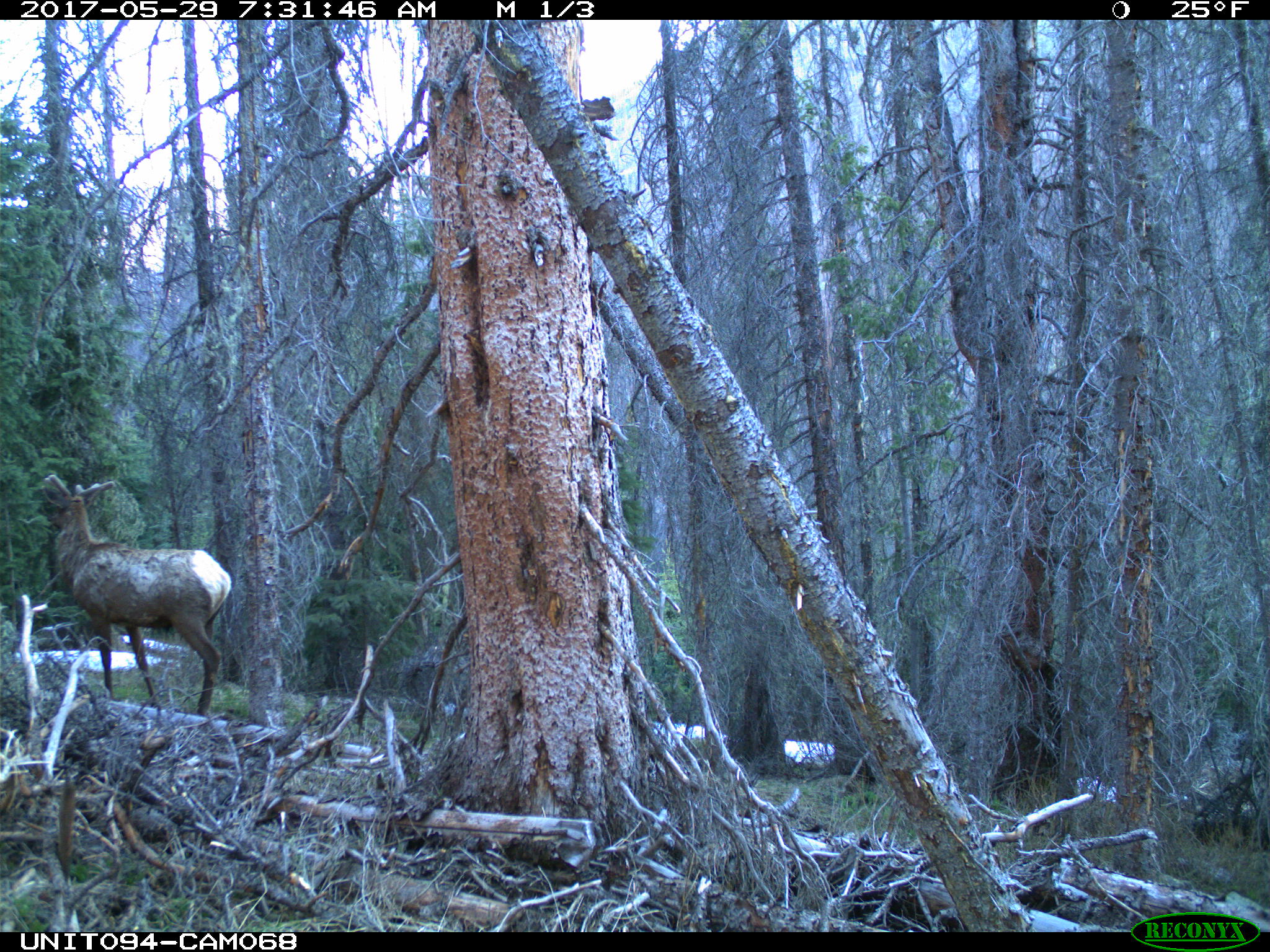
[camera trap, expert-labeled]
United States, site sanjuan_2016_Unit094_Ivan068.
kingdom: Animalia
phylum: Chordata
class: Mammalia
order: Artiodactyla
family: Cervidae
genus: Cervus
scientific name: Cervus elaphus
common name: red deer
Cervus elaphus (red deer).